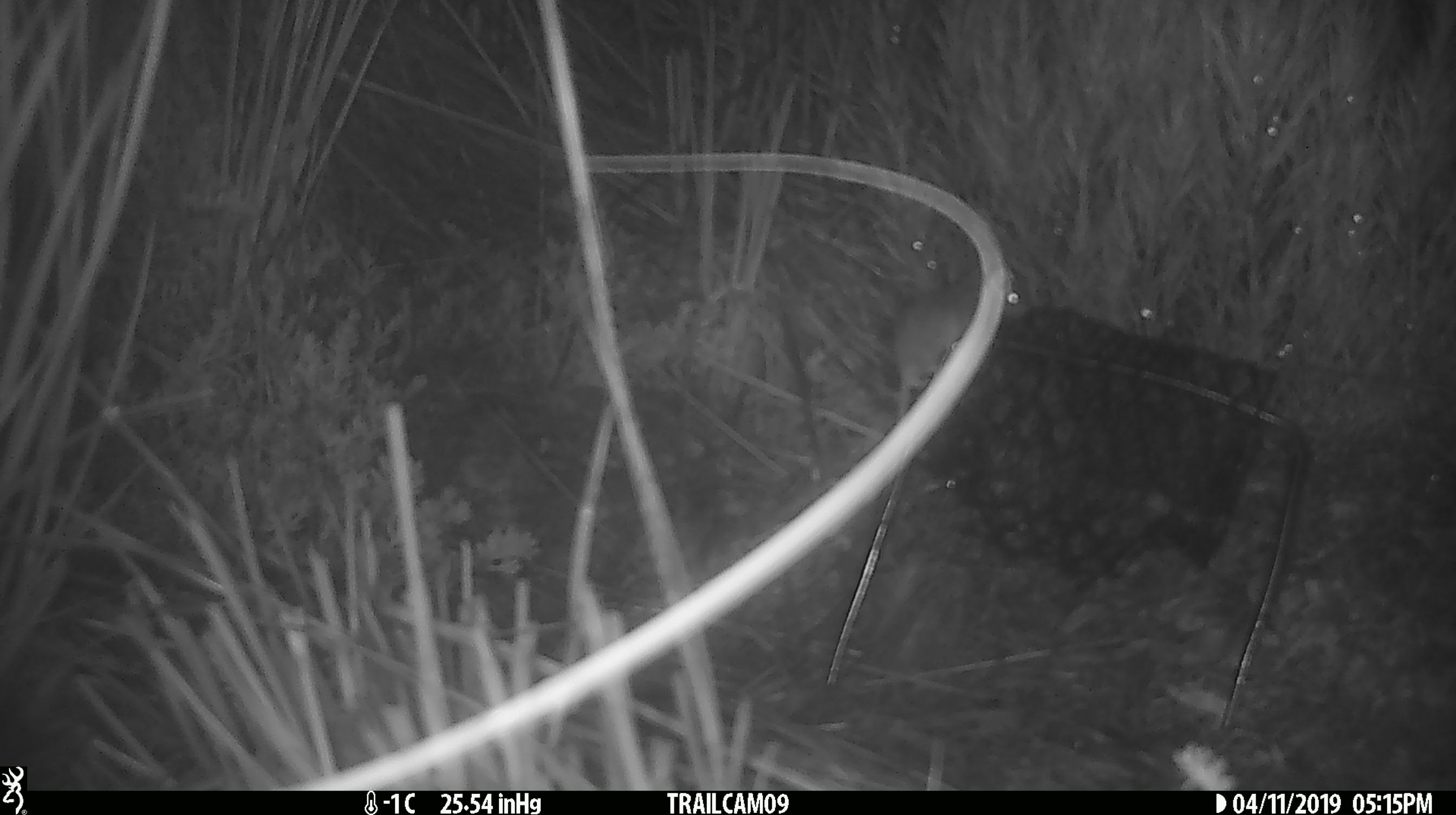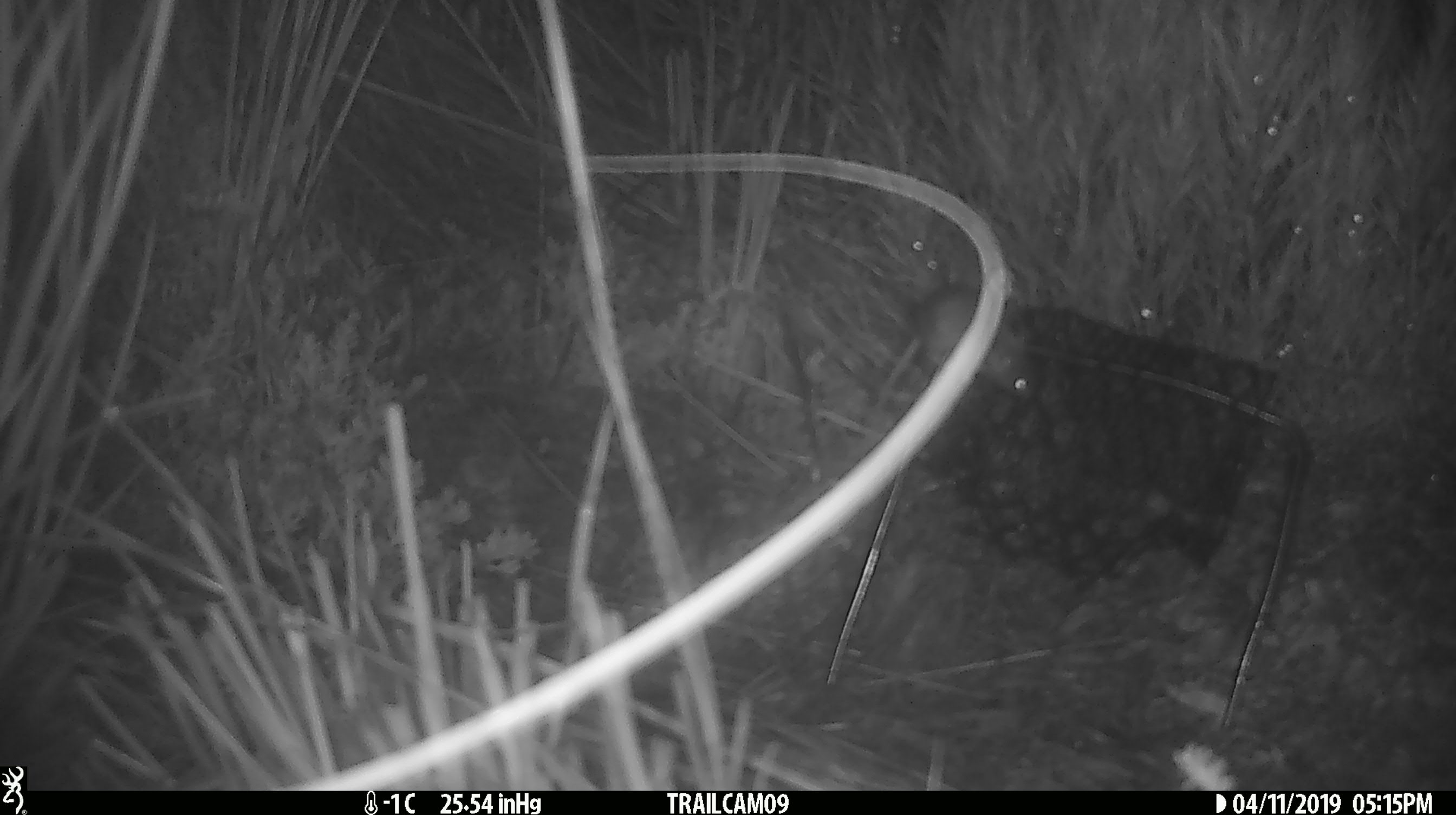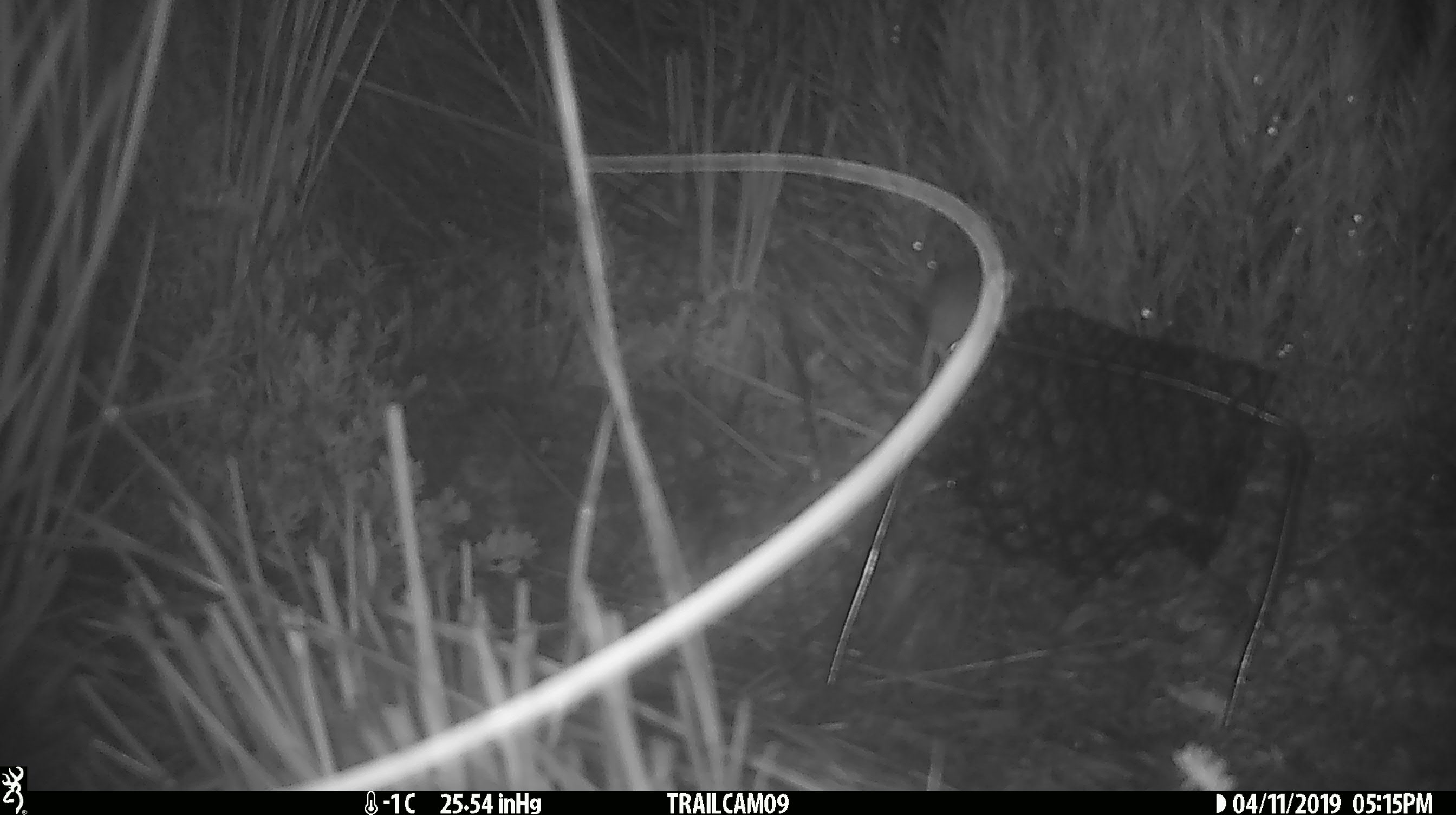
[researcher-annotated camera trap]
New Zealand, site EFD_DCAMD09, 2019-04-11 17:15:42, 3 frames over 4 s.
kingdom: Animalia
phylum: Chordata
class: Mammalia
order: Rodentia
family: Muridae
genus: Mus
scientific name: Mus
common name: mouse